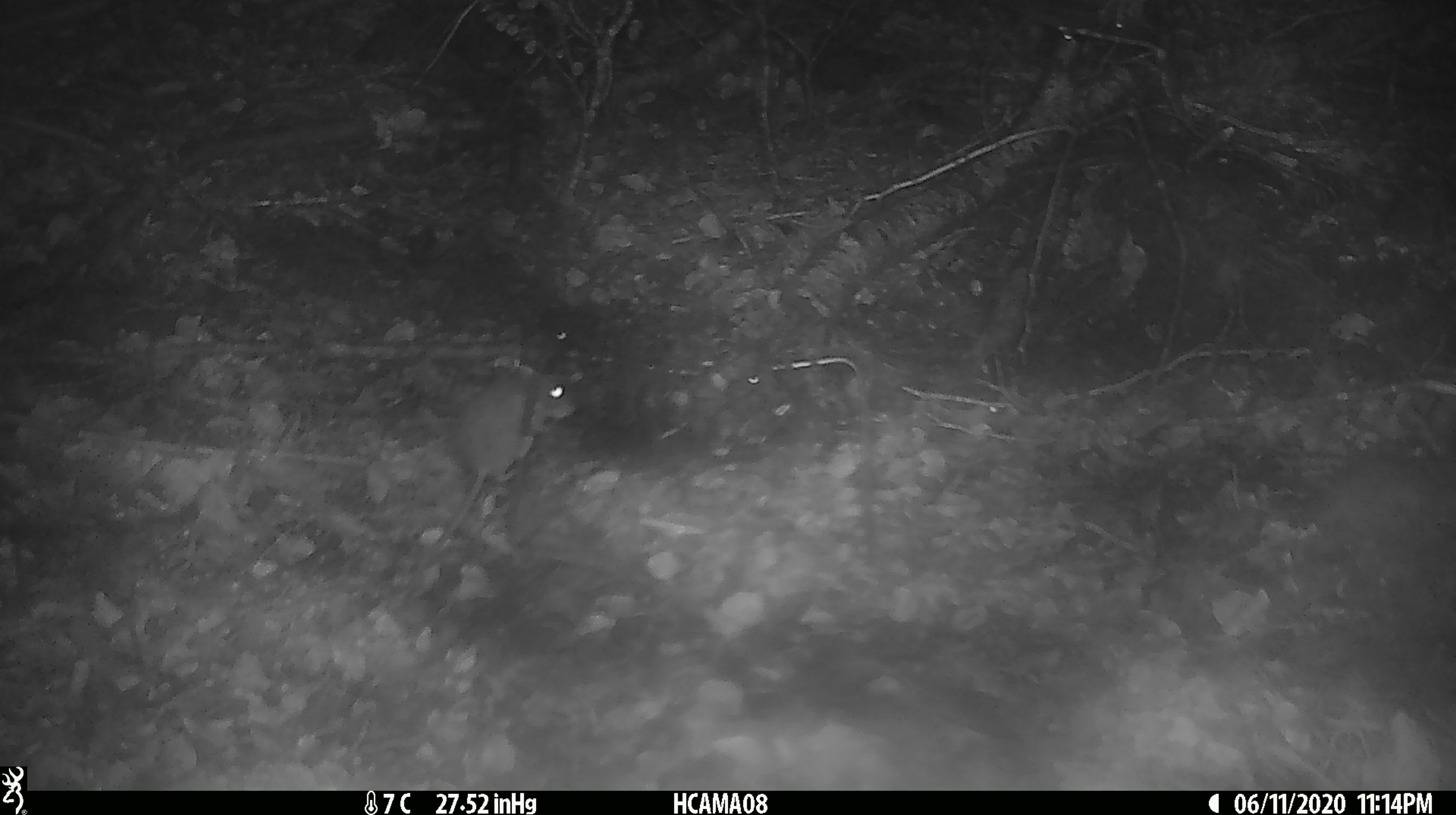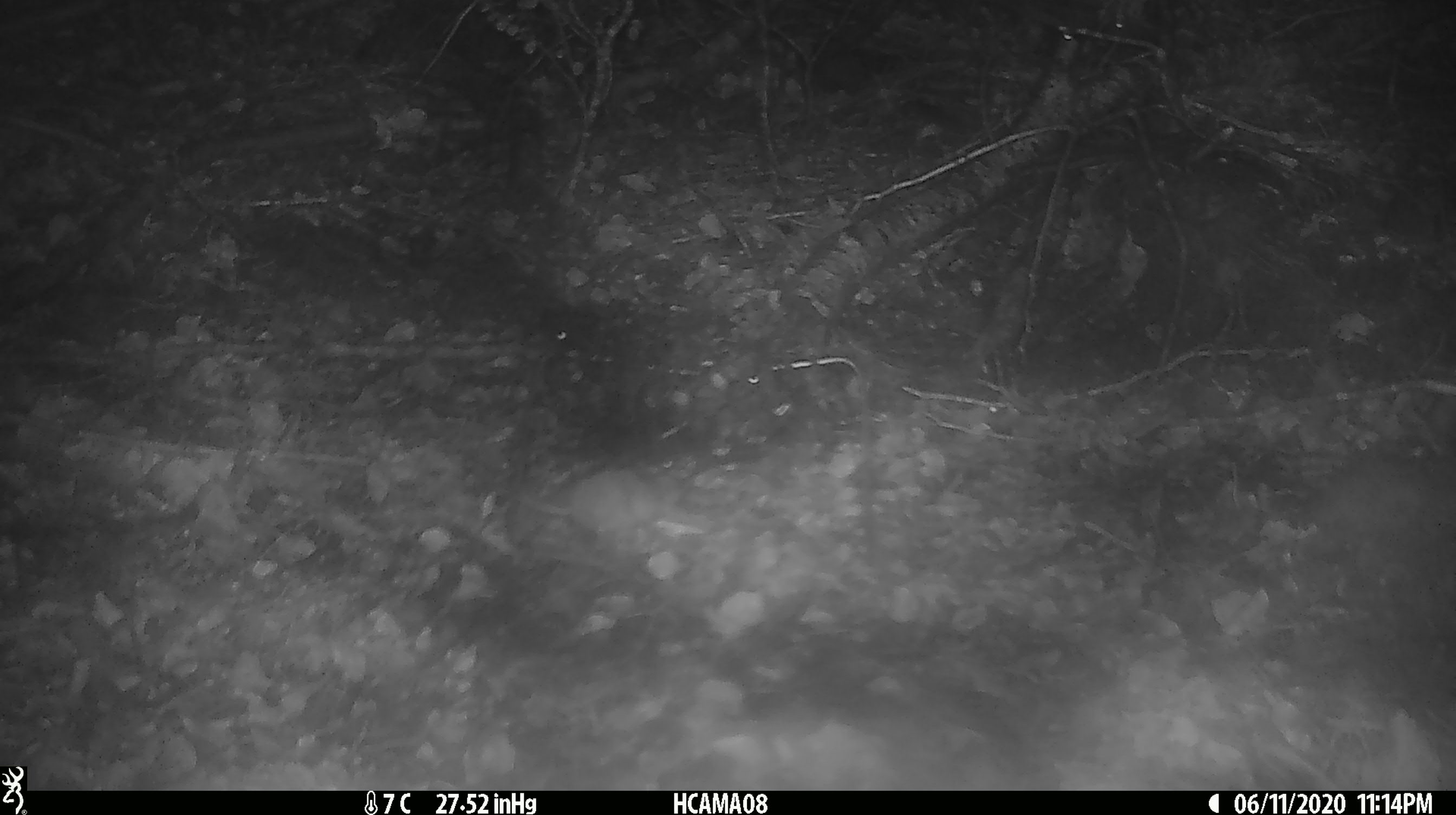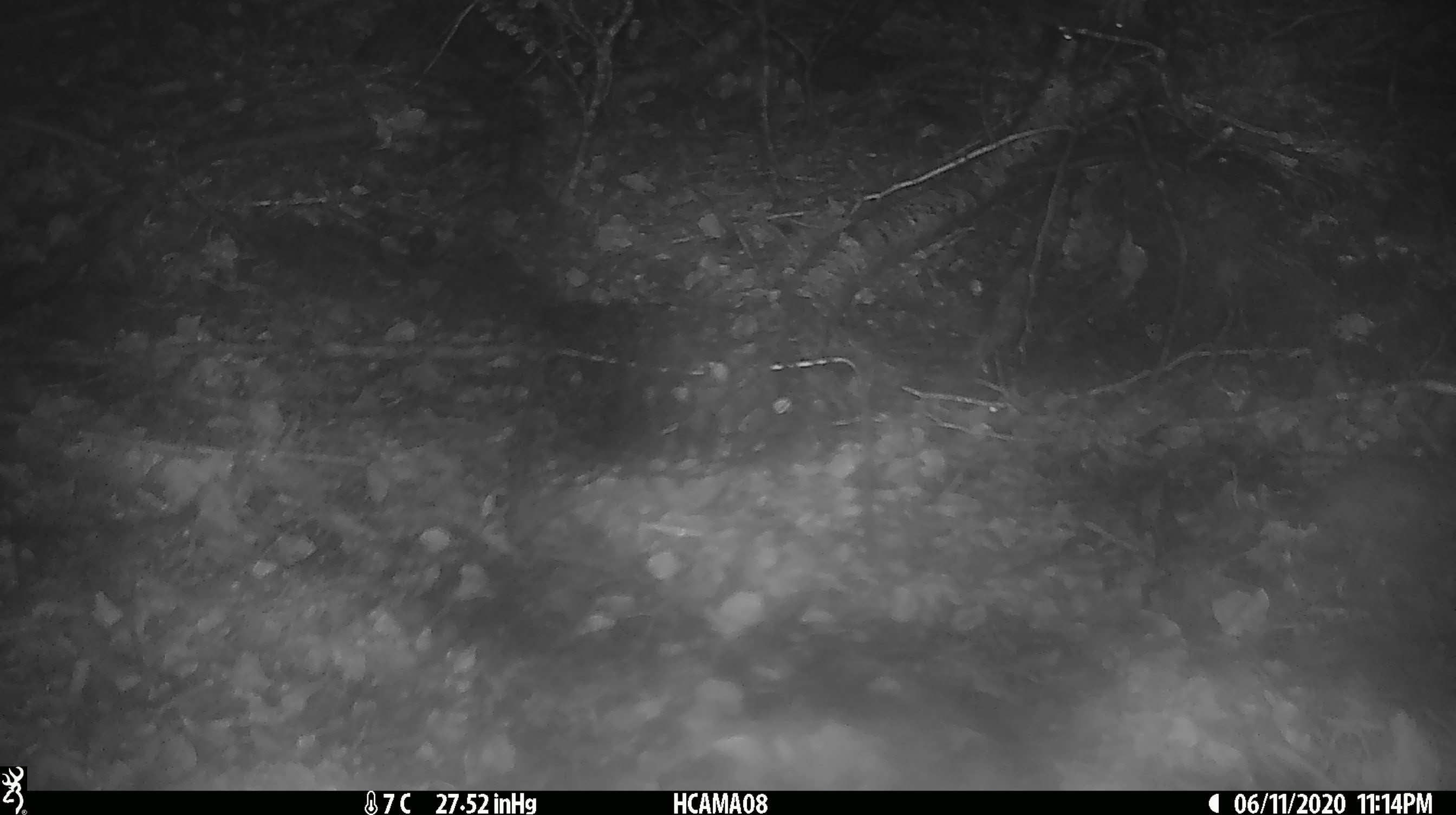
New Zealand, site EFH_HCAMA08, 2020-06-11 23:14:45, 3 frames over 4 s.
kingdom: Animalia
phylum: Chordata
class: Mammalia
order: Rodentia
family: Muridae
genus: Mus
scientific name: Mus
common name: mouse